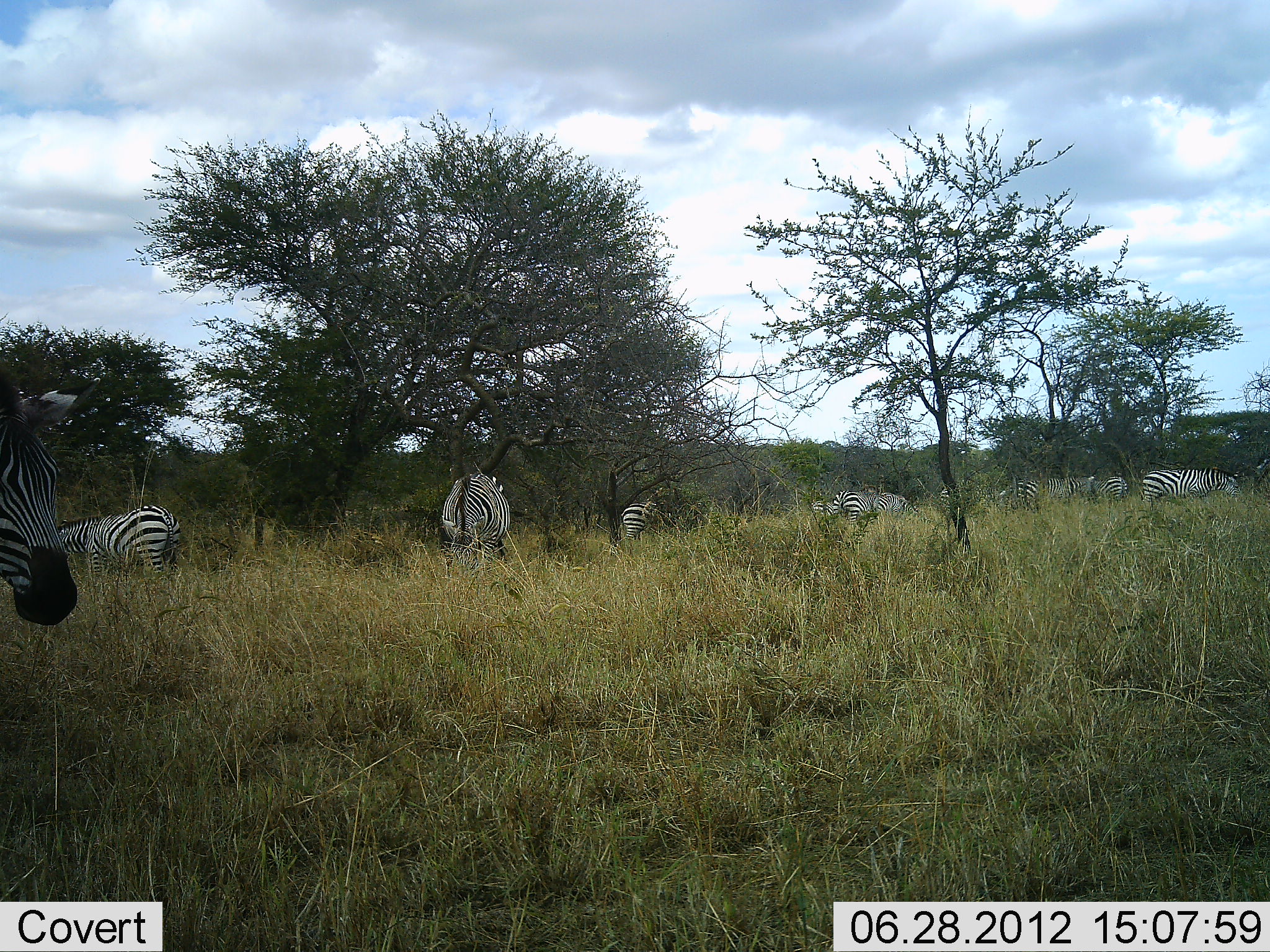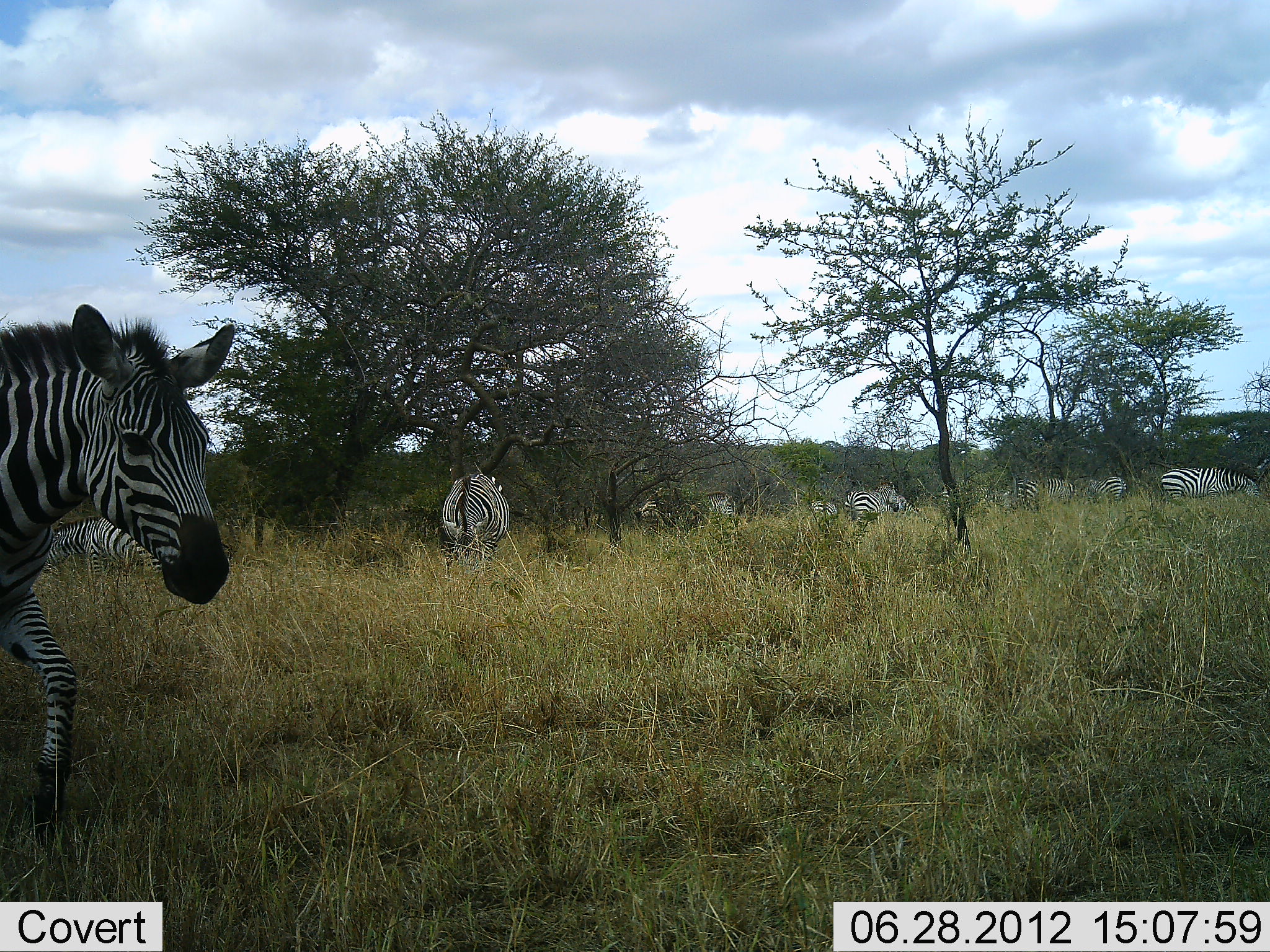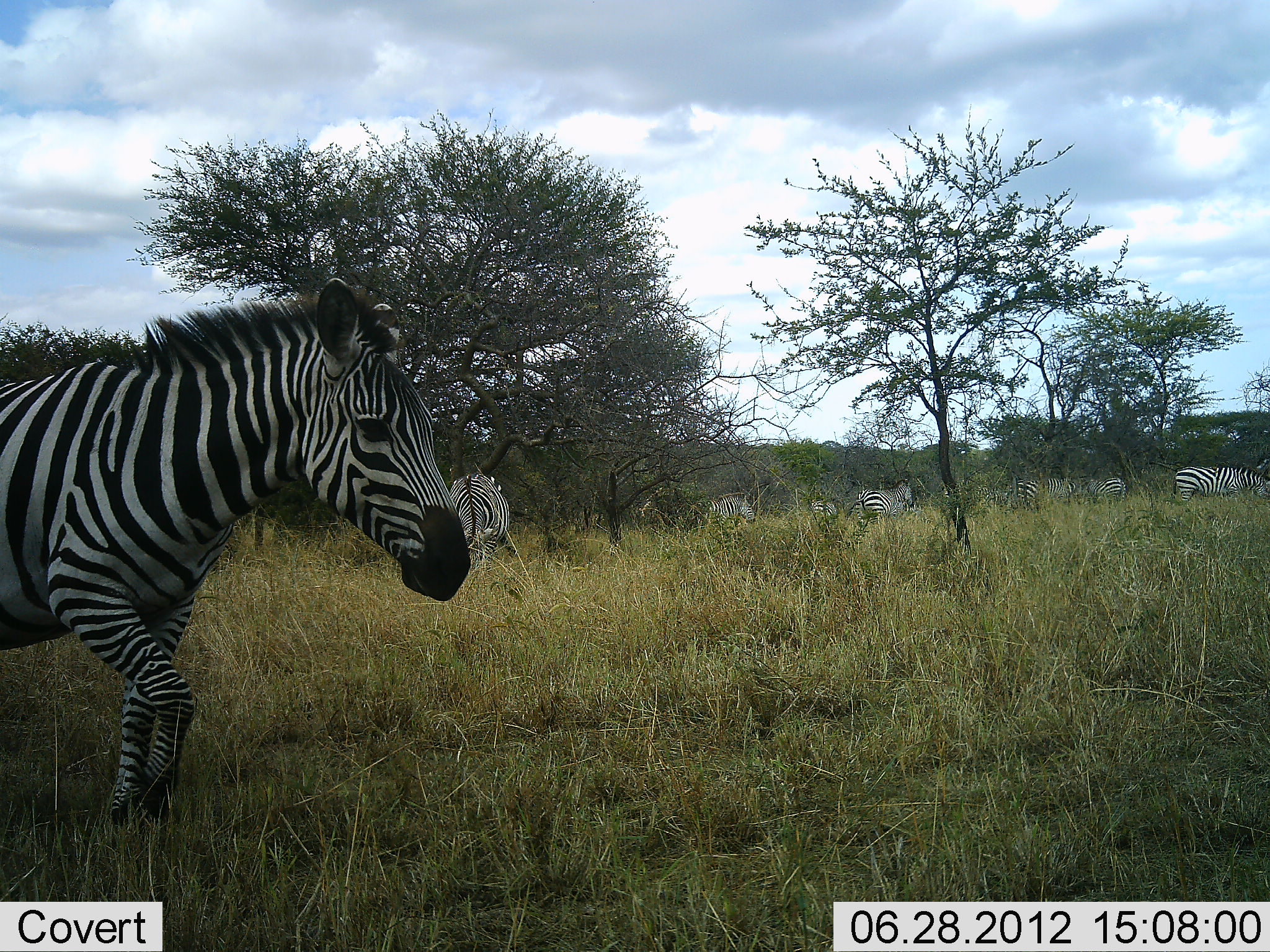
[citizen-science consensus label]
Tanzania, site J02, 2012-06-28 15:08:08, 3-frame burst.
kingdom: Animalia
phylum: Chordata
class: Mammalia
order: Perissodactyla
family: Equidae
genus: Equus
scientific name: Equus quagga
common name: plains zebra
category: zebra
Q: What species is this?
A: Zebra (plains zebra) (Equus quagga).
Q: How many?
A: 11-50.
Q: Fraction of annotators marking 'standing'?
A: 60%.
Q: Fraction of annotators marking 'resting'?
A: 0%.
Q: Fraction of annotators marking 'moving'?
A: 100%.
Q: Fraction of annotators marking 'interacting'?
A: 0%.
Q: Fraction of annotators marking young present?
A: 0%.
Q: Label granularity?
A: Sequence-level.